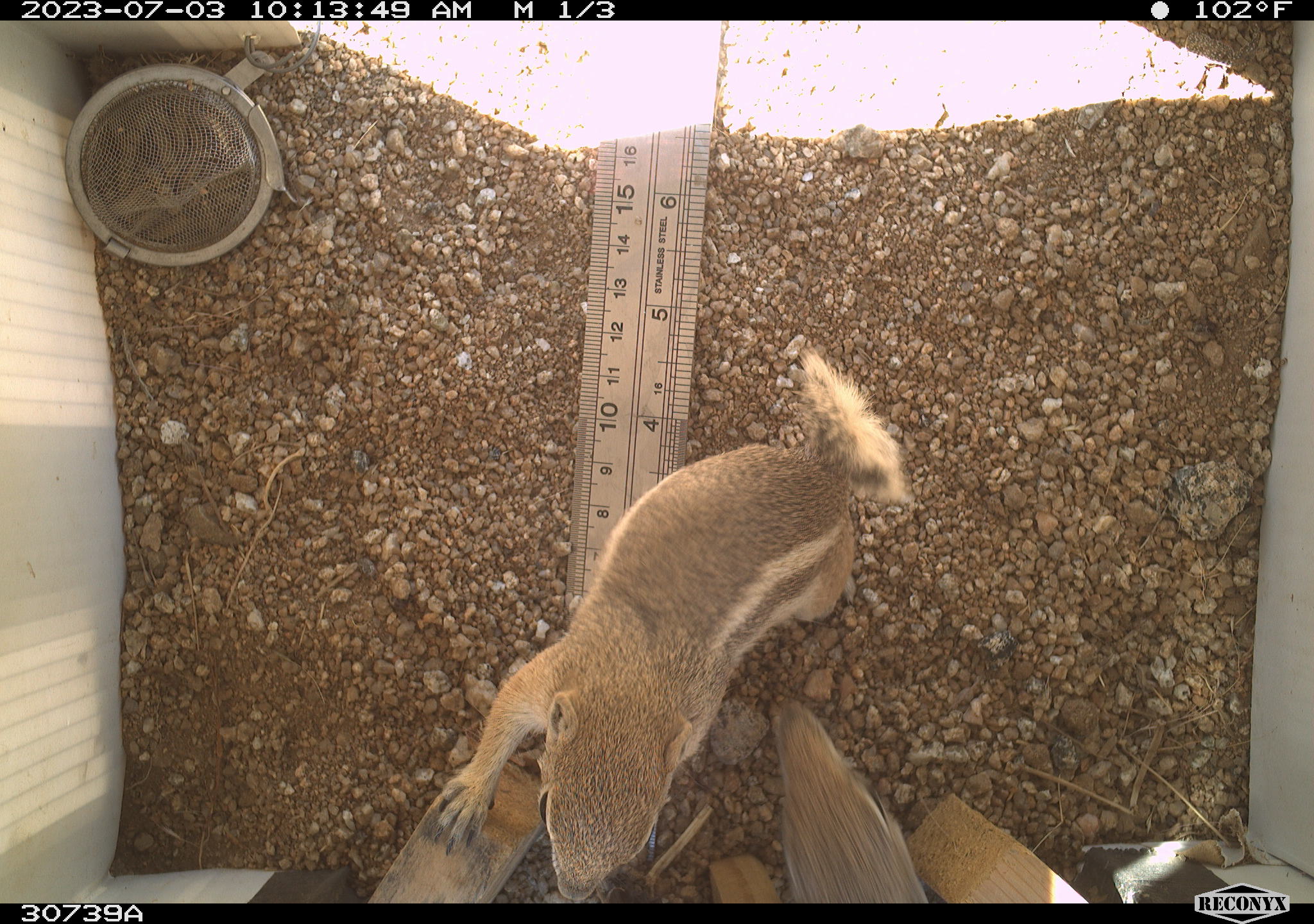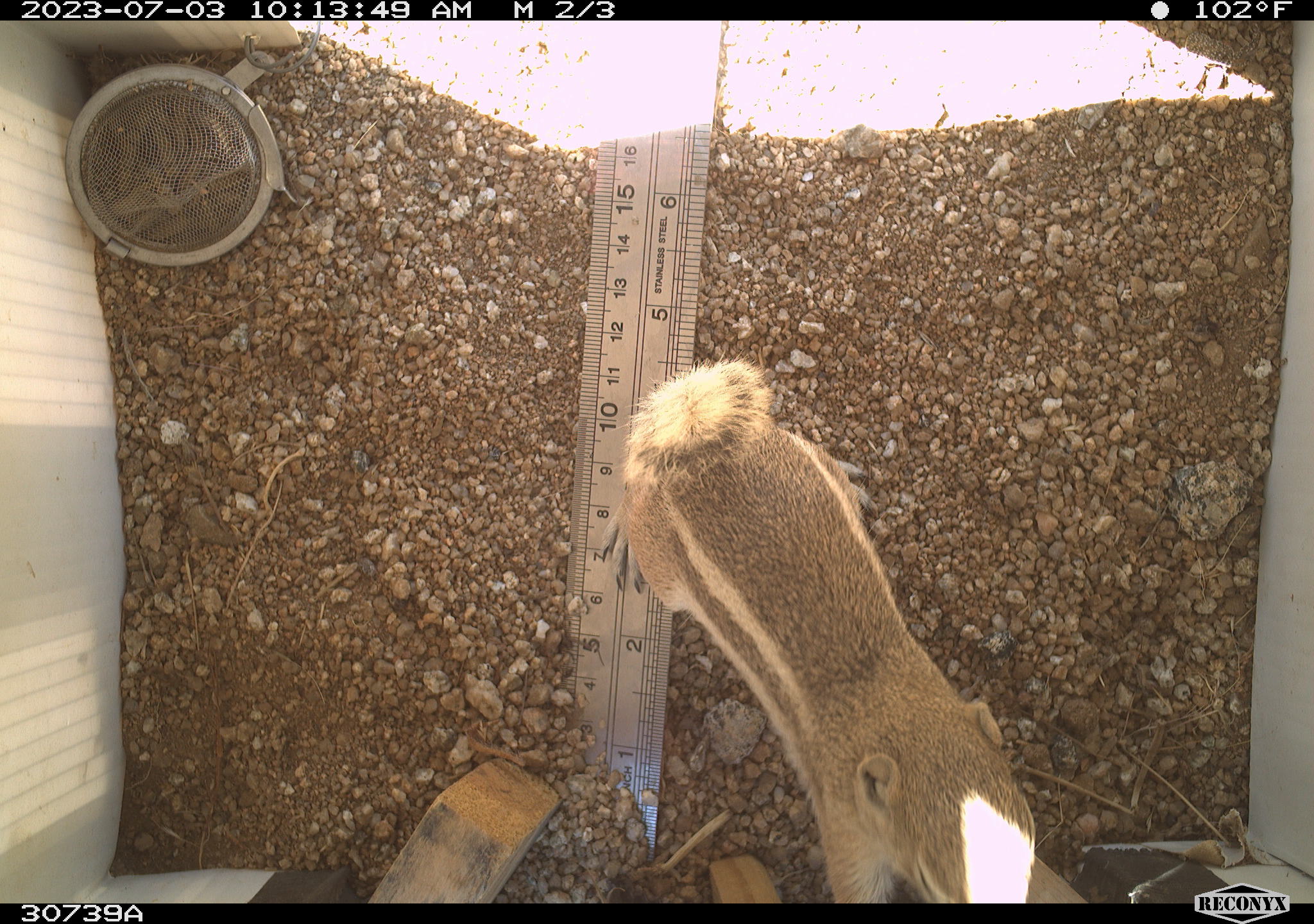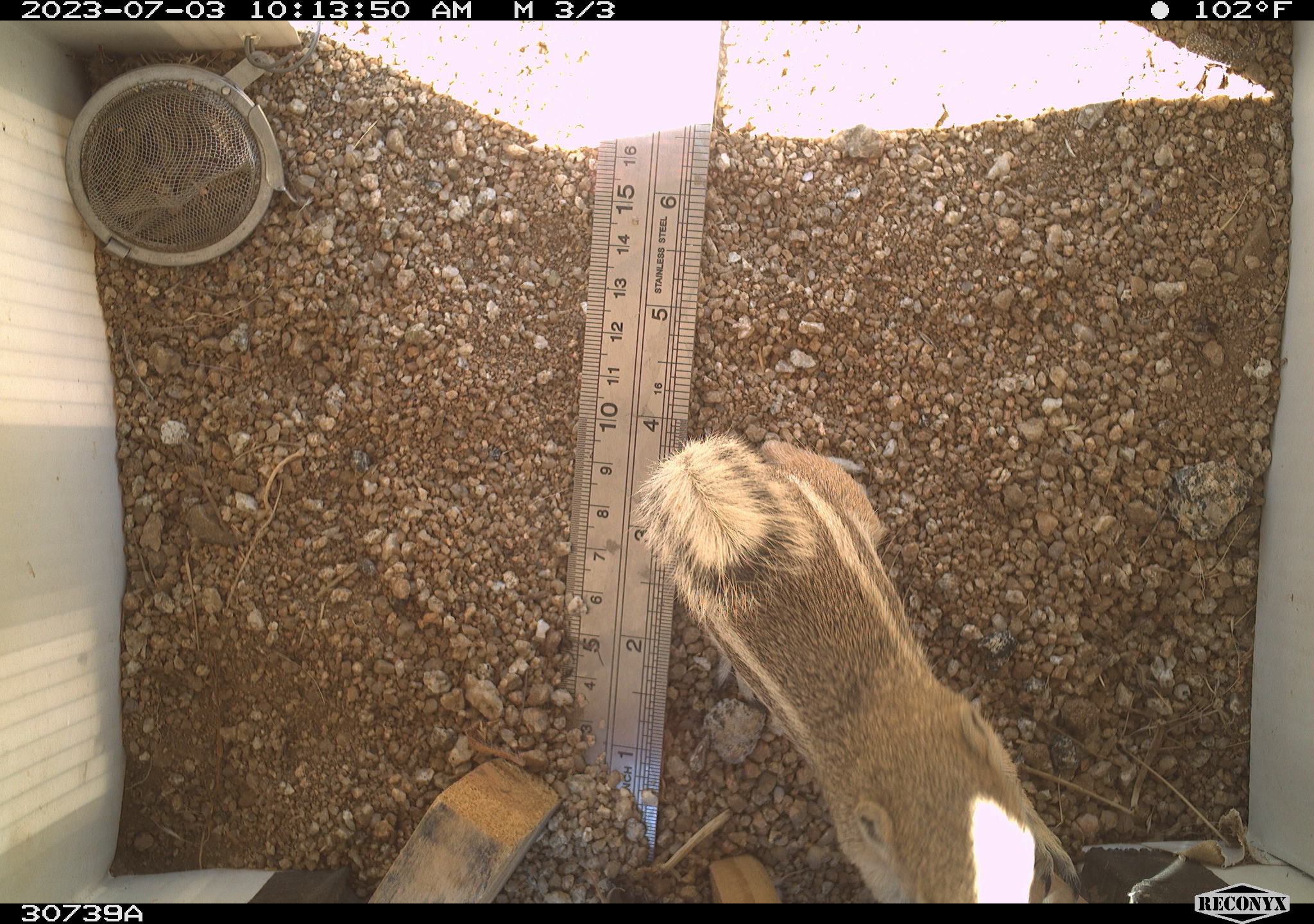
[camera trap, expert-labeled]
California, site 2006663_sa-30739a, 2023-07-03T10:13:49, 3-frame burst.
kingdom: Animalia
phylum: Chordata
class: Mammalia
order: Rodentia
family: Sciuridae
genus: Ammospermophilus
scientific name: Ammospermophilus leucurus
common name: white-tailed antelope squirrel